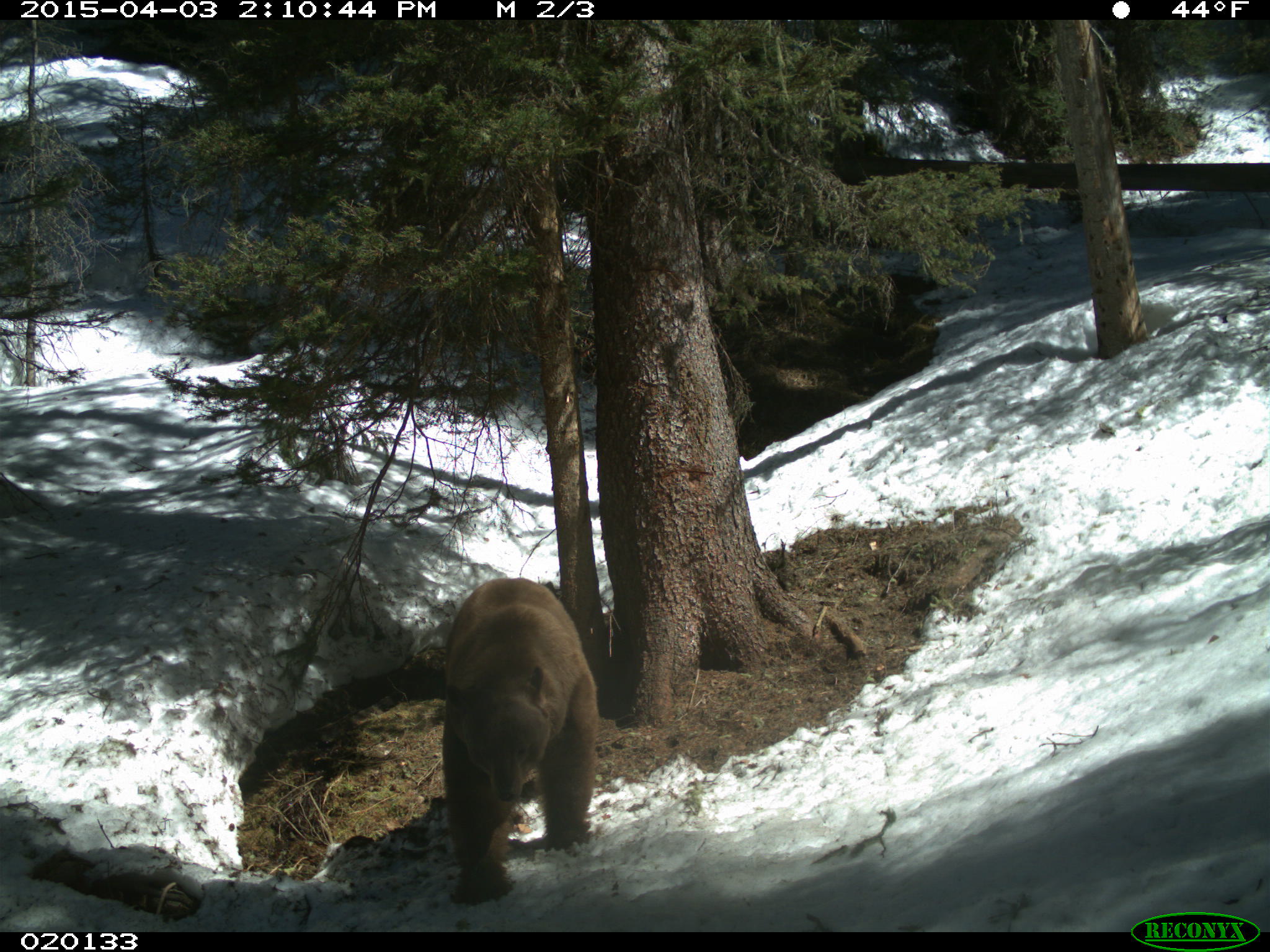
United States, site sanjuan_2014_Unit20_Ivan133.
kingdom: Animalia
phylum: Chordata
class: Mammalia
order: Carnivora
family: Ursidae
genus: Ursus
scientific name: Ursus americanus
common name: american black bear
Ursus americanus (american black bear).